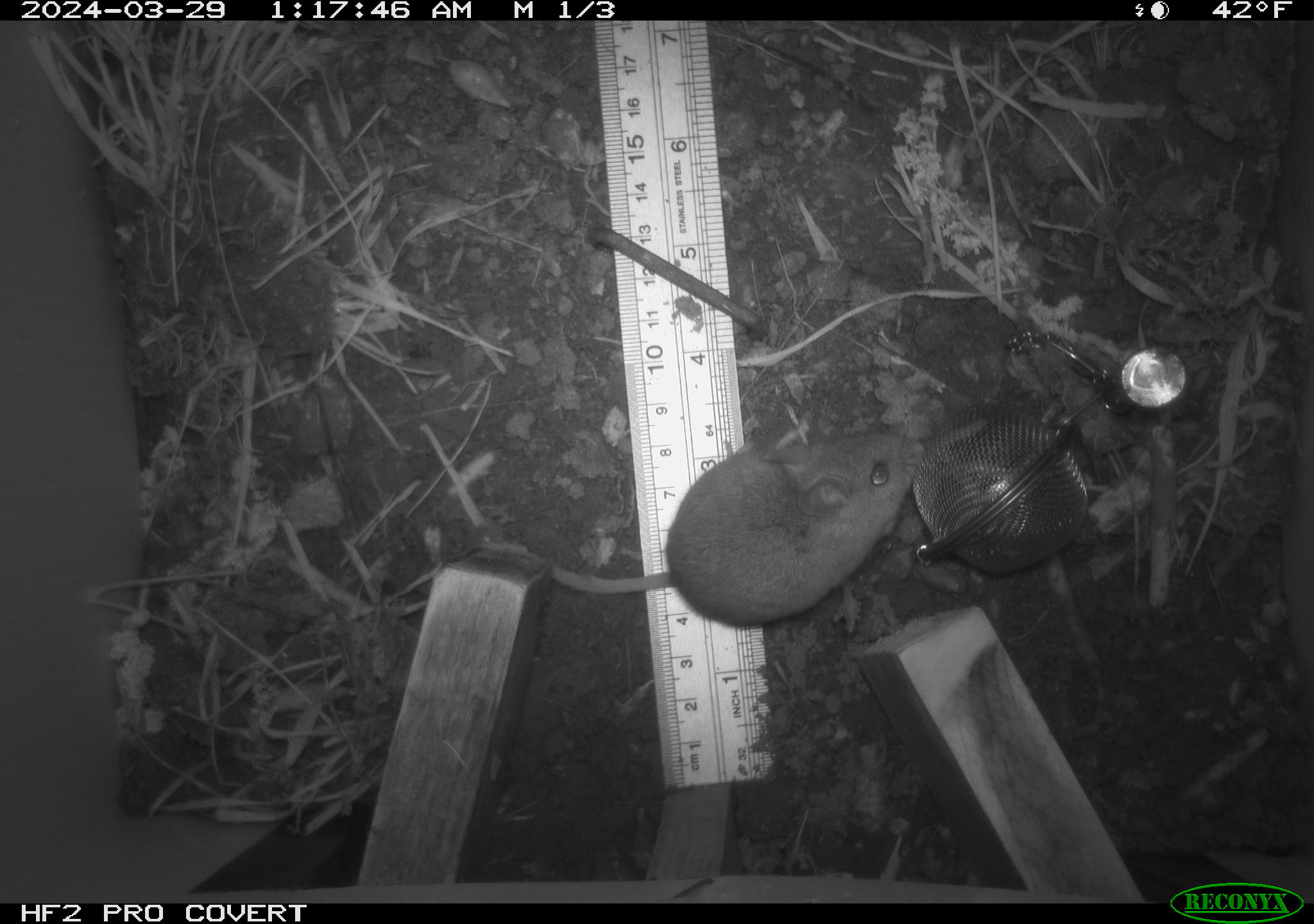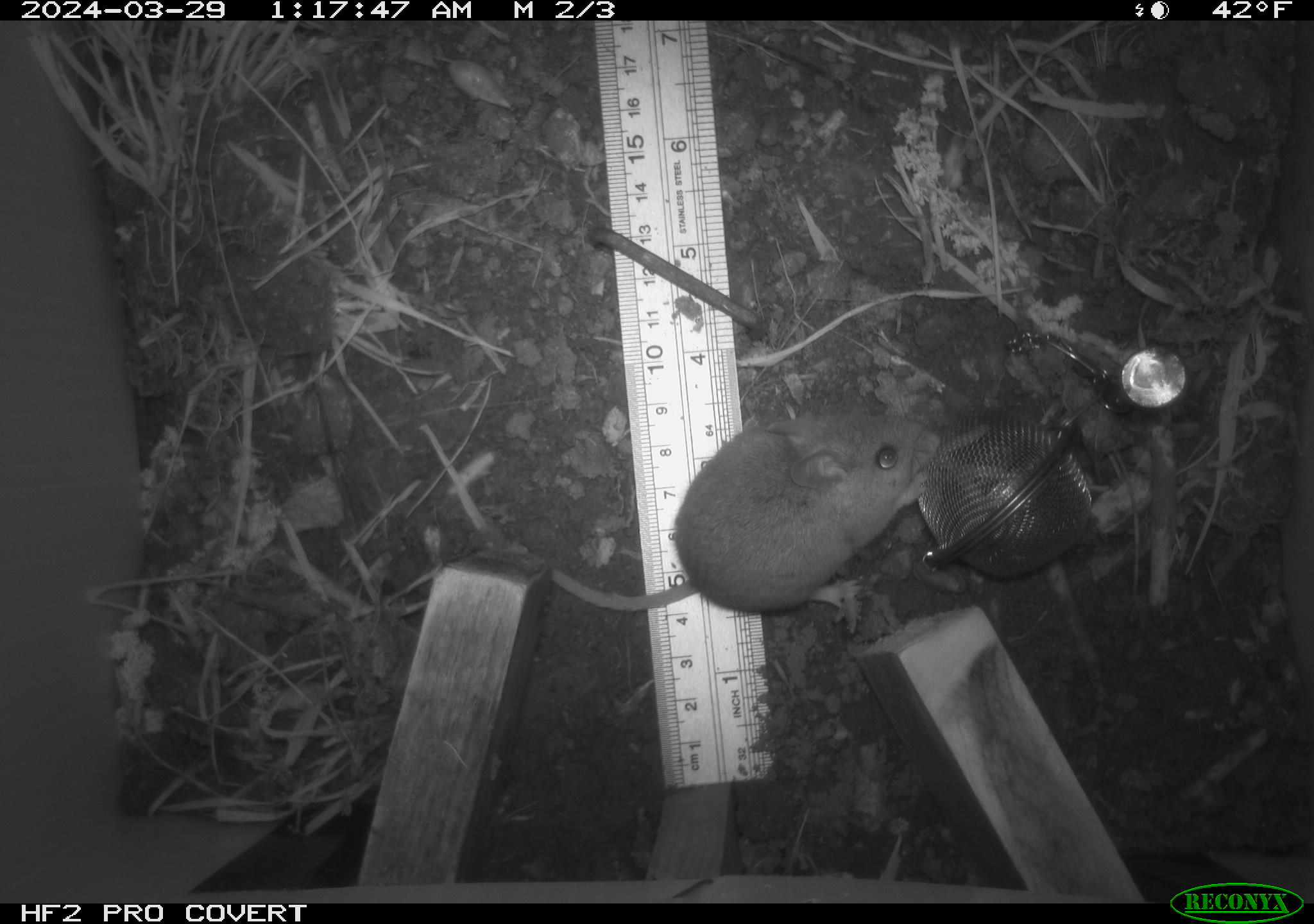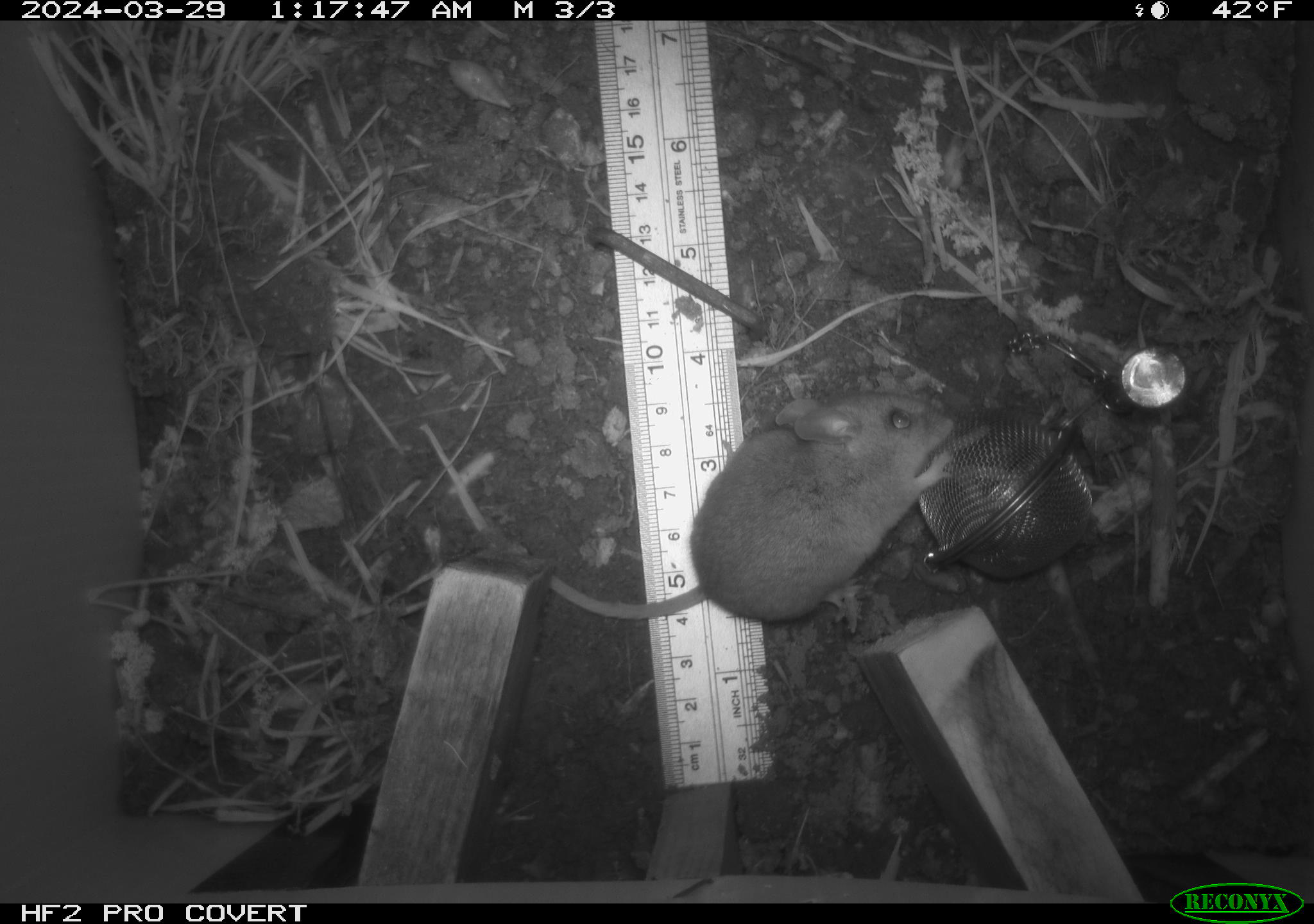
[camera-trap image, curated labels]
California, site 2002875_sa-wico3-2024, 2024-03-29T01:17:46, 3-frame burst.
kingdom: Animalia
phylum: Chordata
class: Mammalia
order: Rodentia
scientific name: Rodentia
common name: mouse species